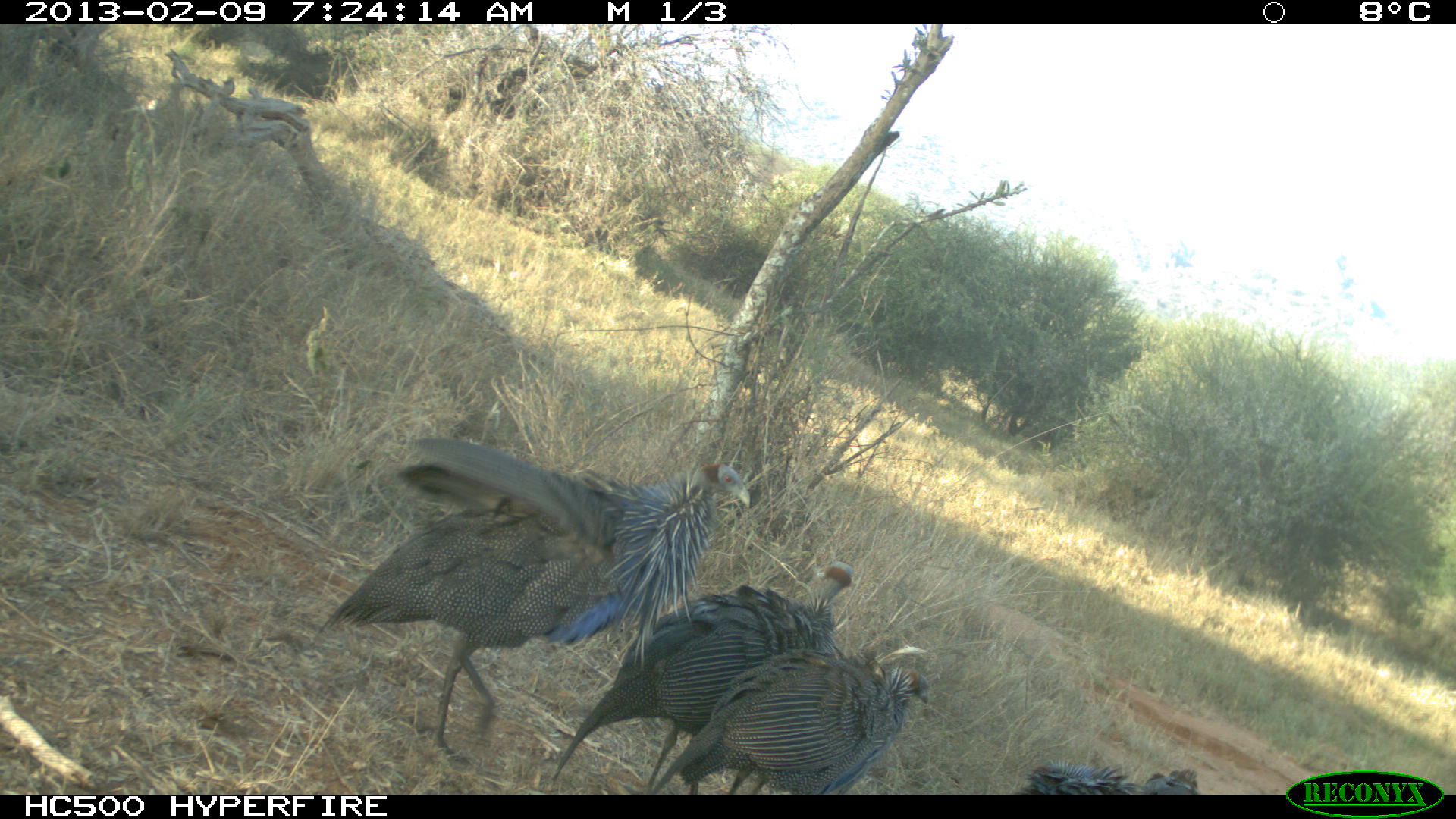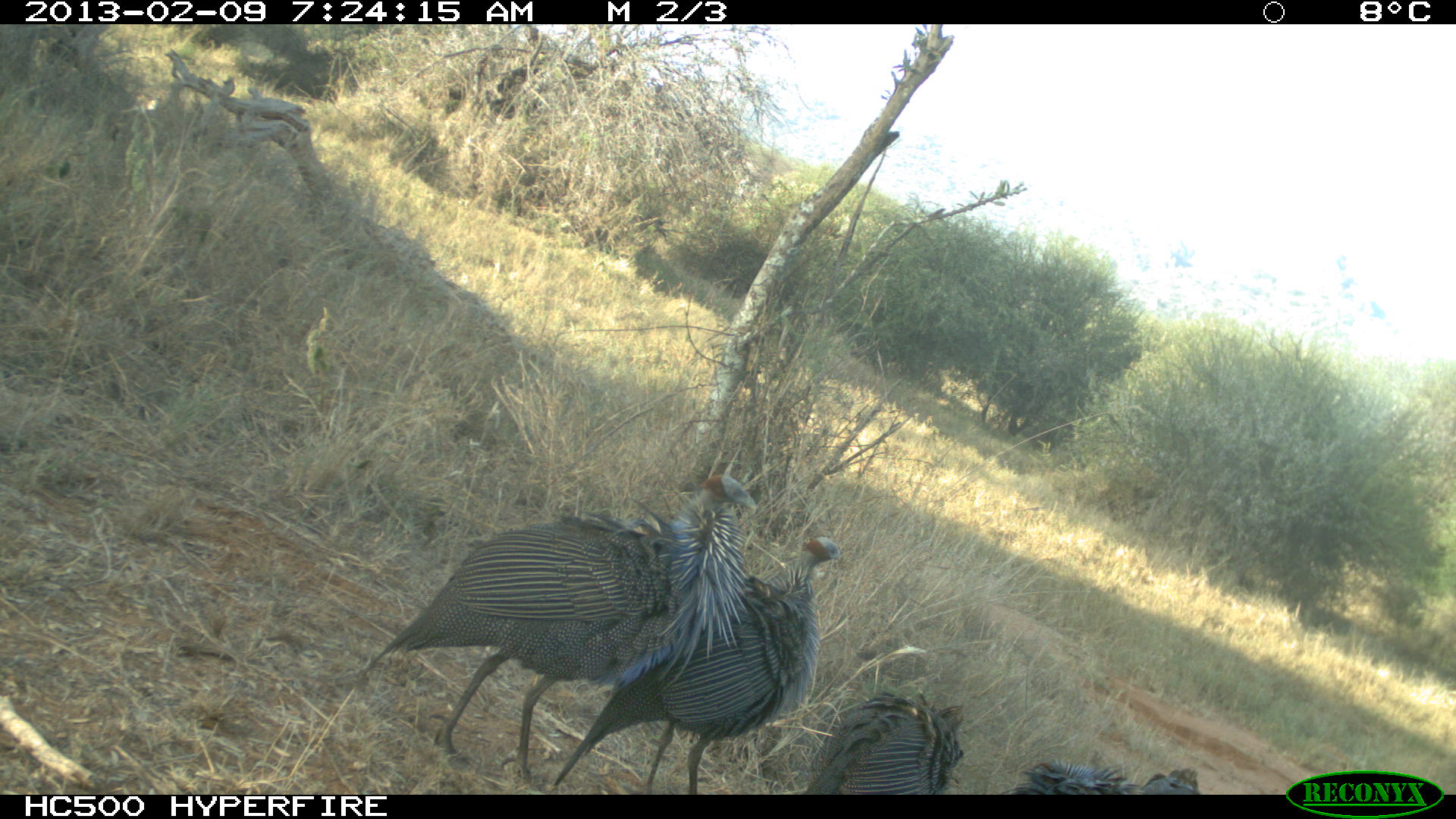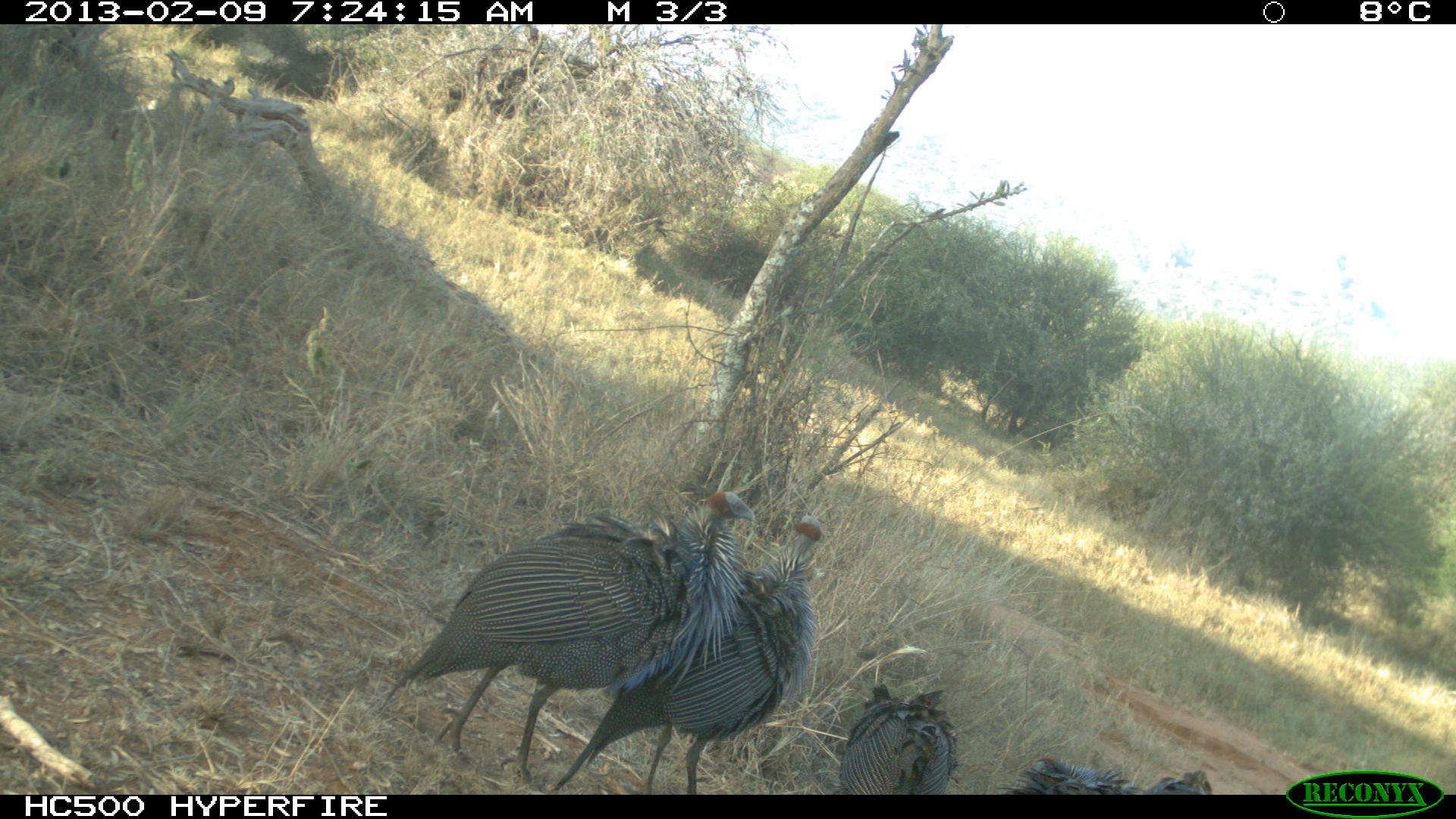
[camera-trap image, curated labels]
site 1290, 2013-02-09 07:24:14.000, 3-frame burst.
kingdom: Animalia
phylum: Chordata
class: Aves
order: Galliformes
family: Numididae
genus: Acryllium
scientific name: Acryllium vulturinum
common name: vulturine guineafowl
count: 4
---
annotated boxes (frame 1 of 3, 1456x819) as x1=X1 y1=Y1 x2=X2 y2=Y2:
acryllium vulturinum: x1=313 y1=429 x2=753 y2=763; x1=538 y1=560 x2=852 y2=784; x1=625 y1=647 x2=935 y2=787; x1=1009 y1=760 x2=1199 y2=796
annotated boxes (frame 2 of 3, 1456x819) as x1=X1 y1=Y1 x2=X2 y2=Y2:
acryllium vulturinum: x1=354 y1=475 x2=753 y2=763; x1=538 y1=537 x2=835 y2=784; x1=794 y1=687 x2=967 y2=787; x1=1009 y1=760 x2=1199 y2=796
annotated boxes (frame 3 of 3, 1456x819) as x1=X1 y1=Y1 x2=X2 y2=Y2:
acryllium vulturinum: x1=374 y1=475 x2=753 y2=778; x1=538 y1=537 x2=835 y2=784; x1=794 y1=687 x2=967 y2=787; x1=1009 y1=760 x2=1208 y2=796